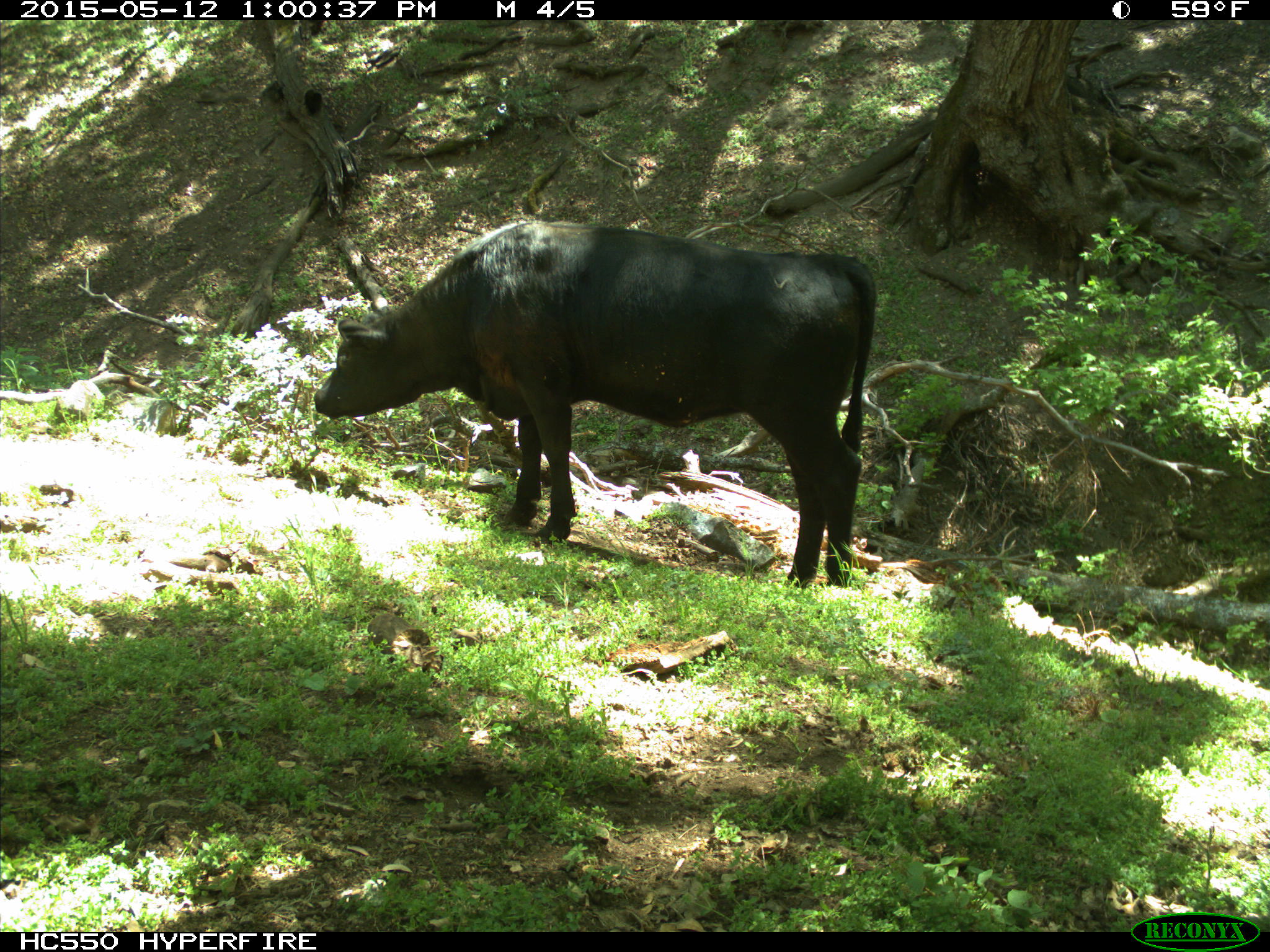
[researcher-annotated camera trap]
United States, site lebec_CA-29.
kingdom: Animalia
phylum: Chordata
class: Mammalia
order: Artiodactyla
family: Bovidae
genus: Bos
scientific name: Bos taurus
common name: domestic cow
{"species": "Bos taurus (domestic cow)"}